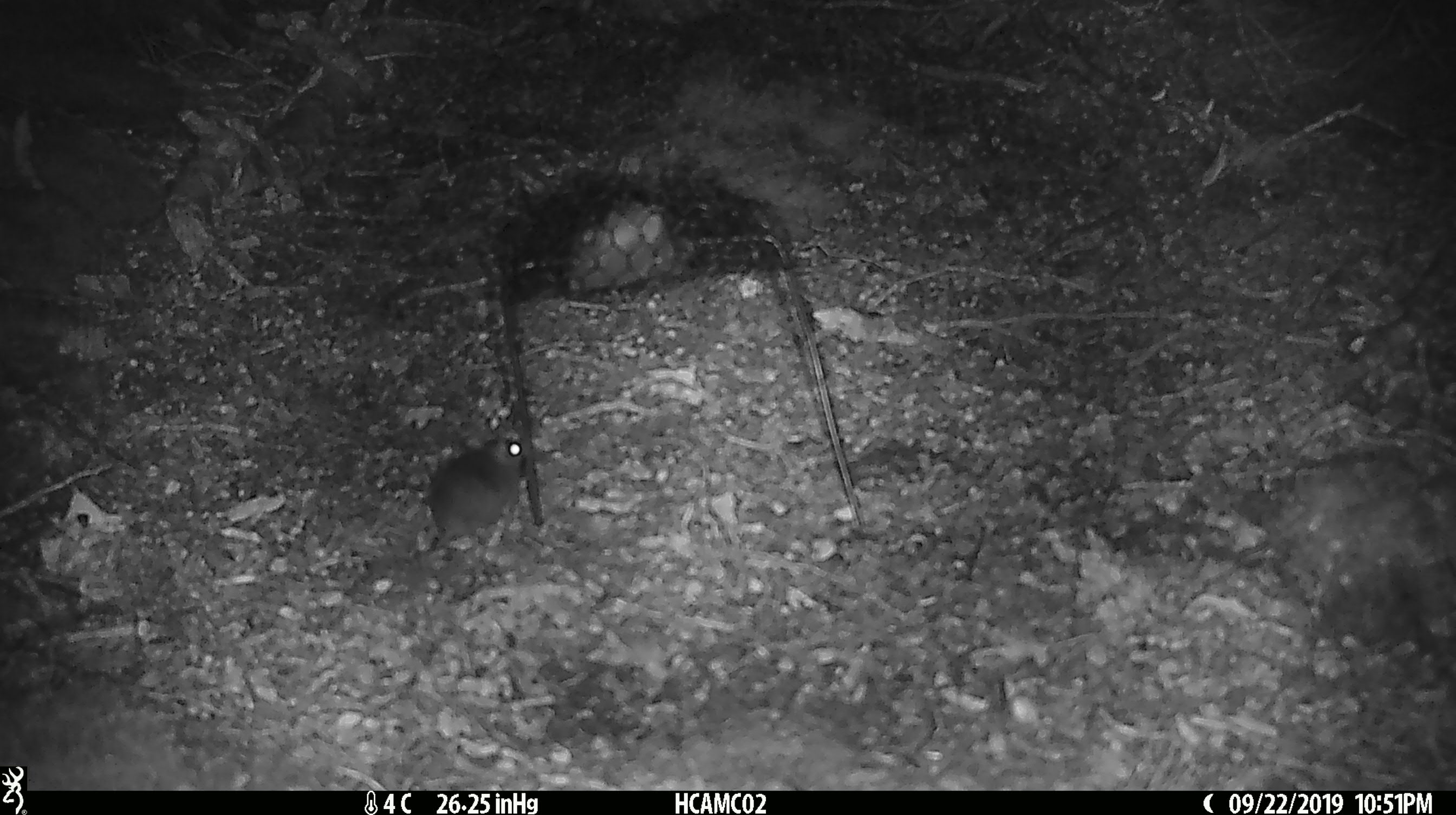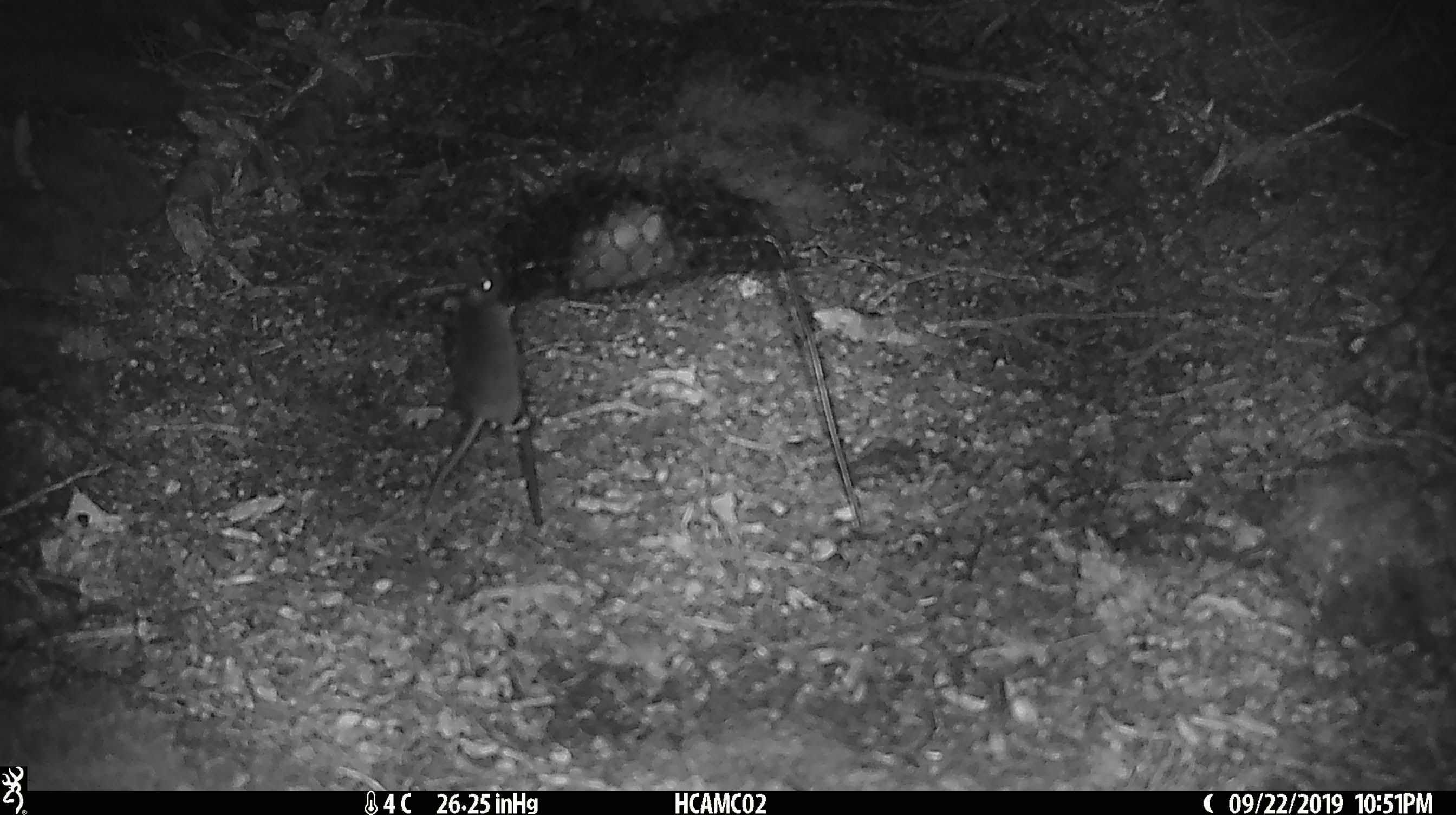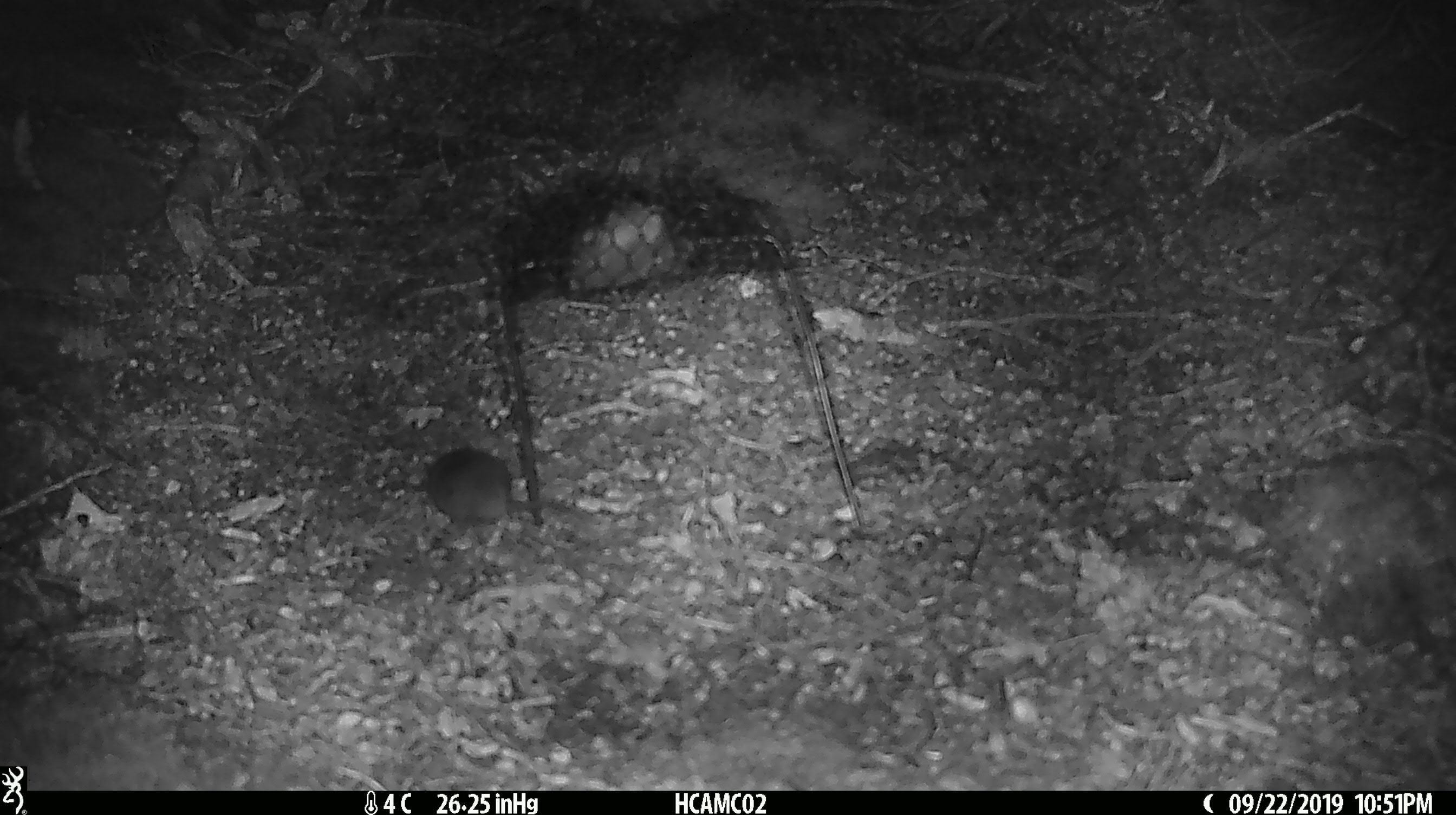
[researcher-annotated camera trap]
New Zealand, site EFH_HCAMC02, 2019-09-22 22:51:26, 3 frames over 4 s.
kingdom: Animalia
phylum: Chordata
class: Mammalia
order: Rodentia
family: Muridae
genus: Mus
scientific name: Mus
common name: mouse